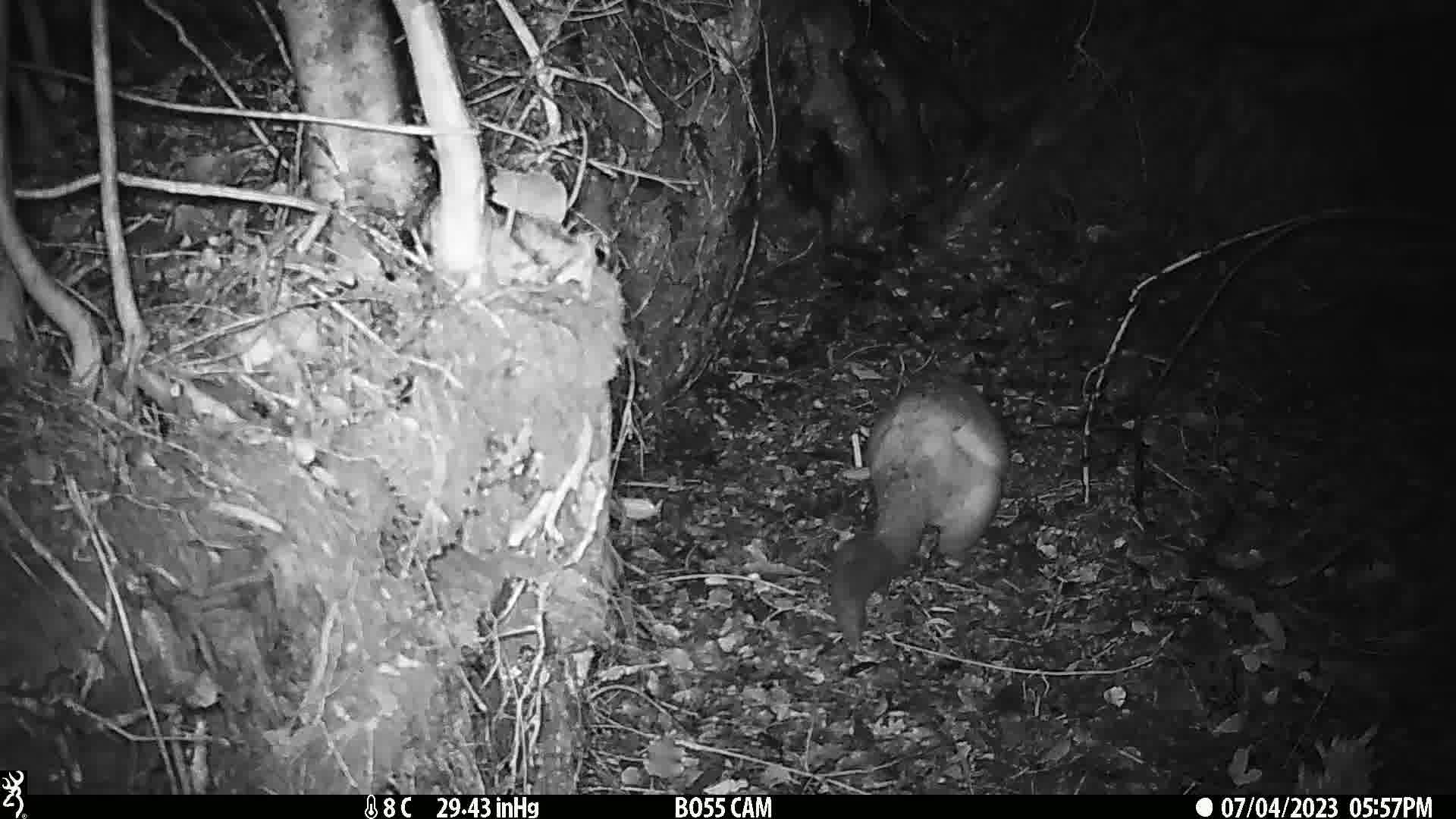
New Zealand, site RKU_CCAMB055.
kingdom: Animalia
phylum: Chordata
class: Mammalia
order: Diprotodontia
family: Phalangeridae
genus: Trichosurus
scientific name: Trichosurus vulpecula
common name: common brushtail possum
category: possum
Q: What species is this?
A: Possum (common brushtail possum) (Trichosurus vulpecula).